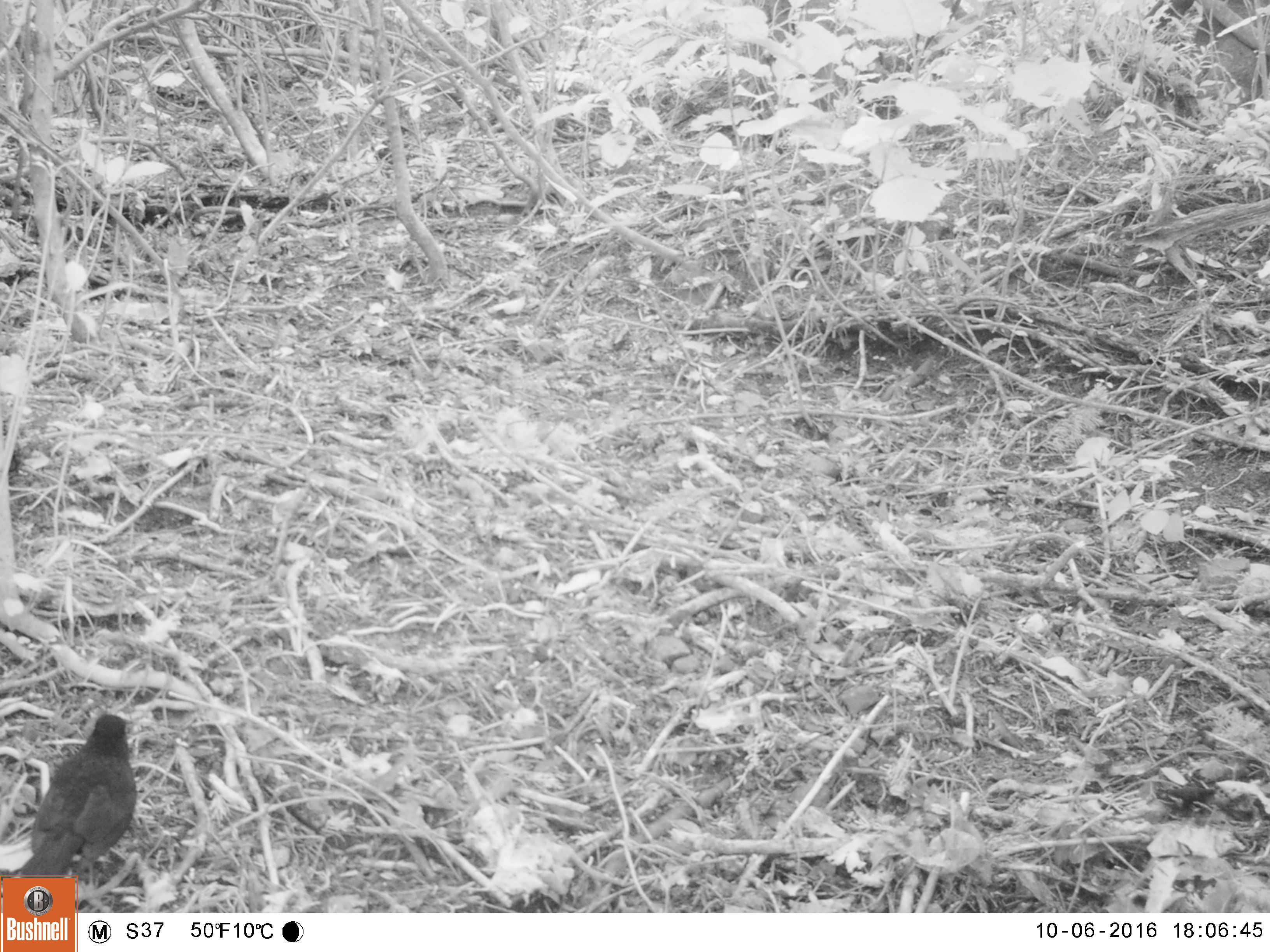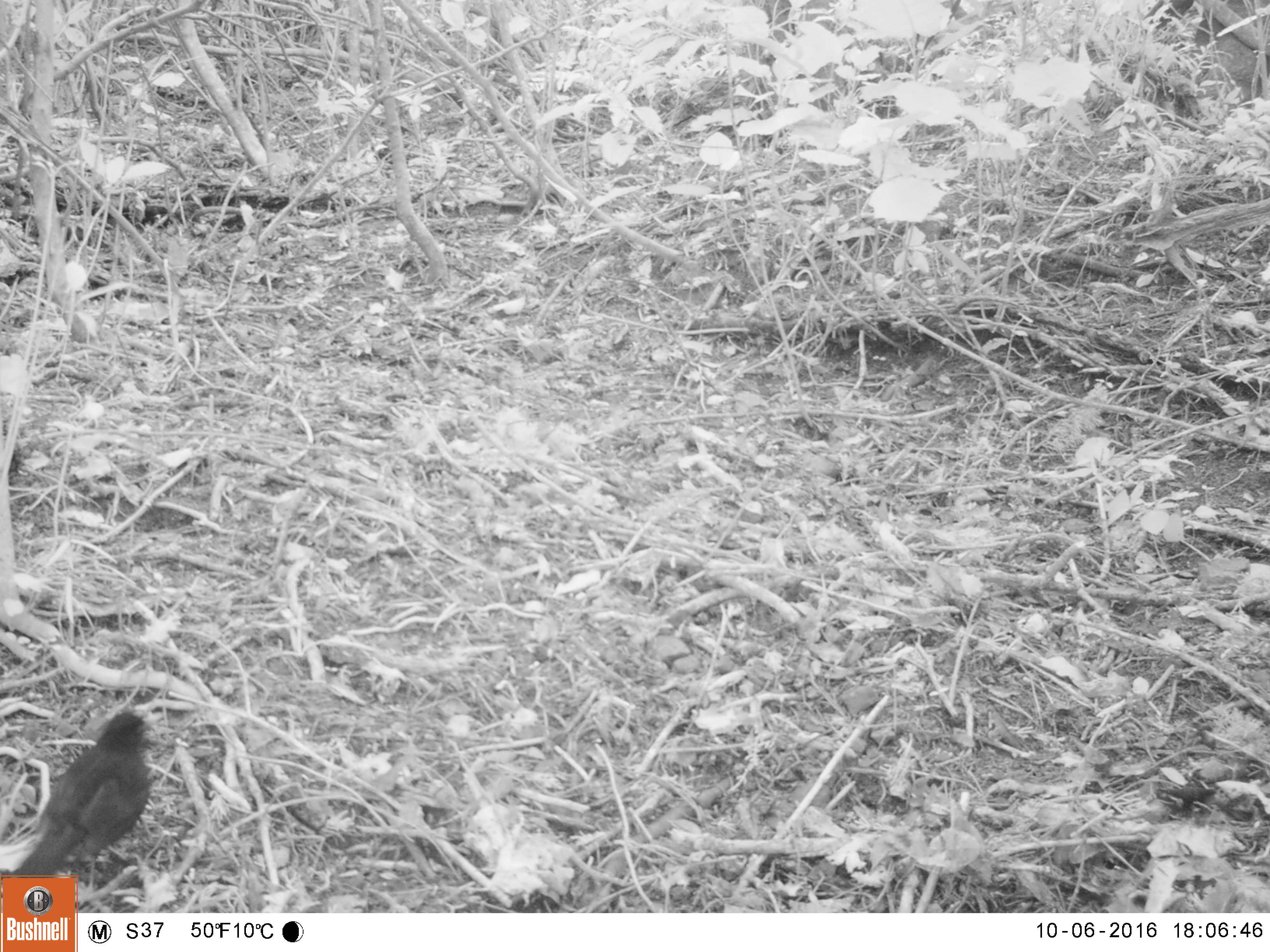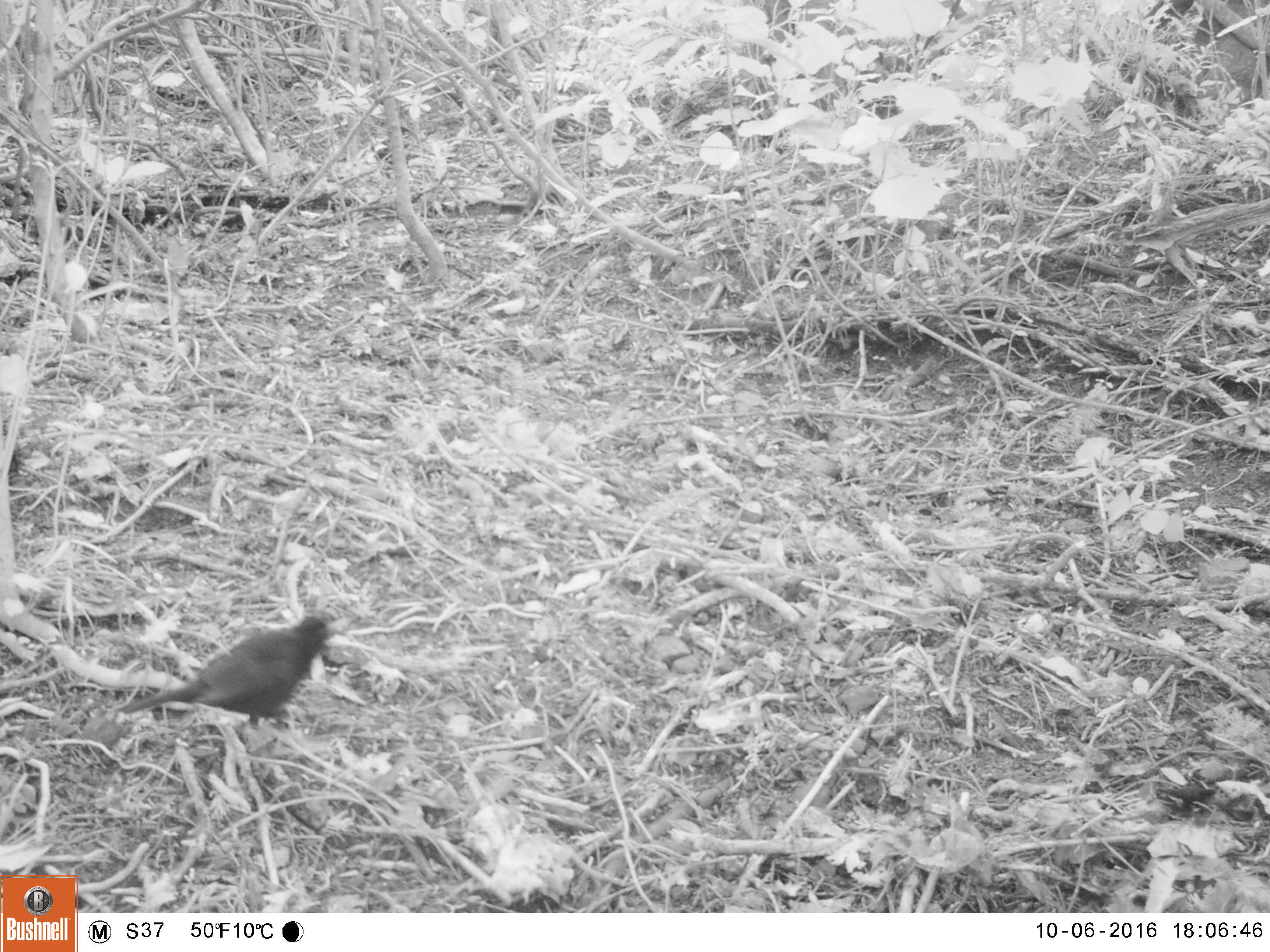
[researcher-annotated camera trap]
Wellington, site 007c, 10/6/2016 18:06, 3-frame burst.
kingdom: Animalia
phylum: Chordata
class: Aves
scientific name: Aves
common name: bird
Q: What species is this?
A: Bird (Aves).